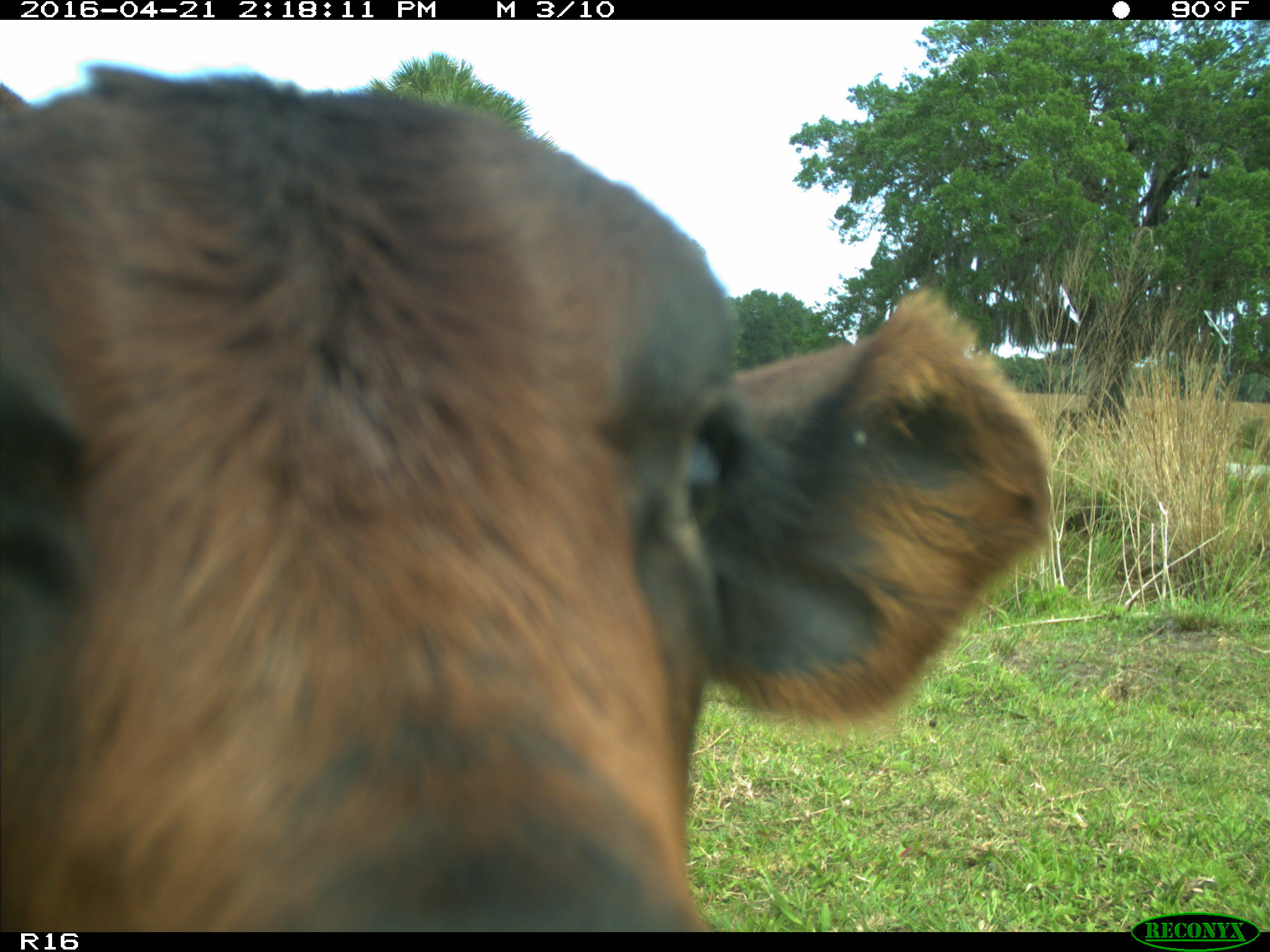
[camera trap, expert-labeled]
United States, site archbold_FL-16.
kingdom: Animalia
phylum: Chordata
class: Mammalia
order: Artiodactyla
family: Bovidae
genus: Bos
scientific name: Bos taurus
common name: domestic cow